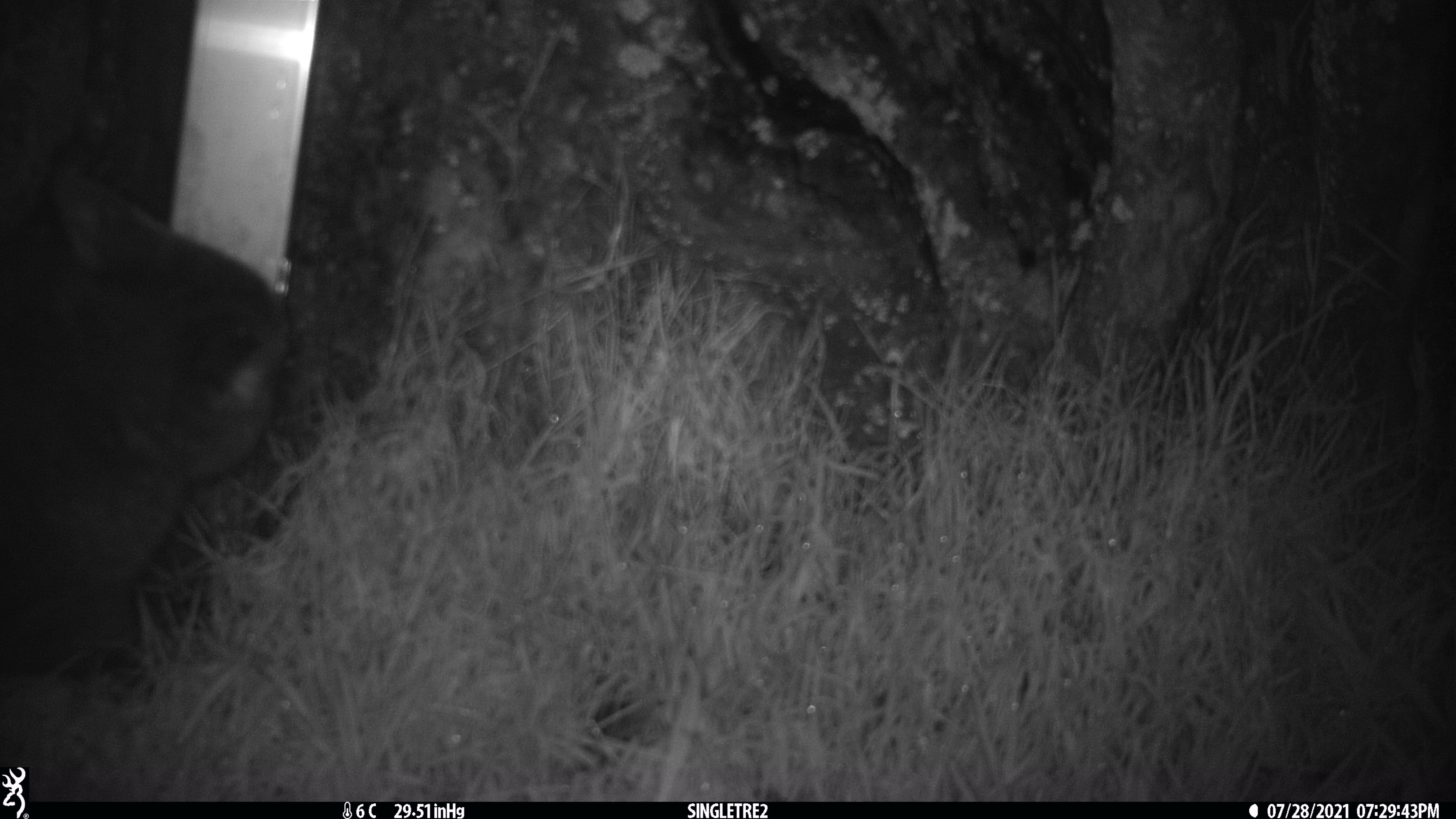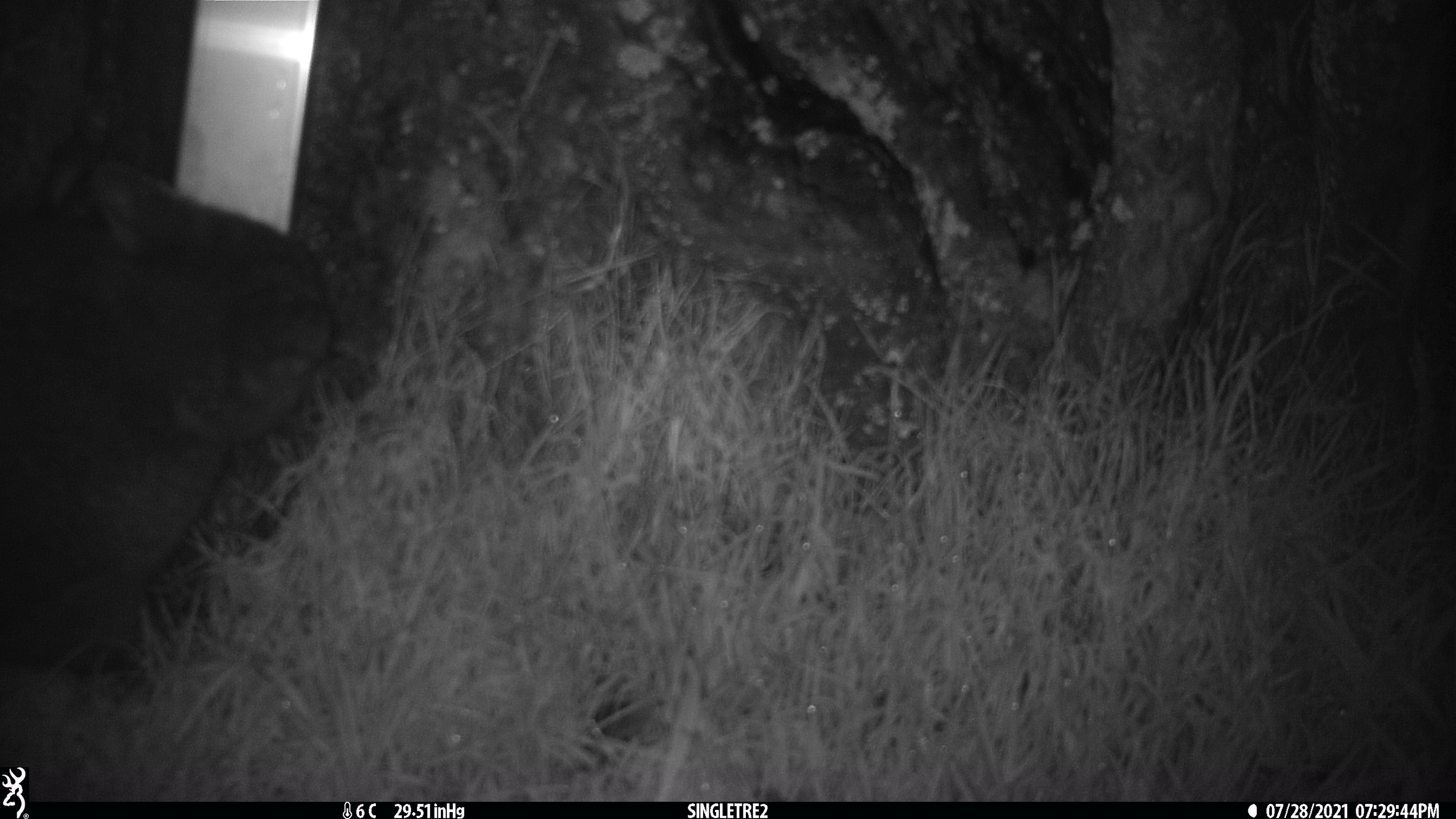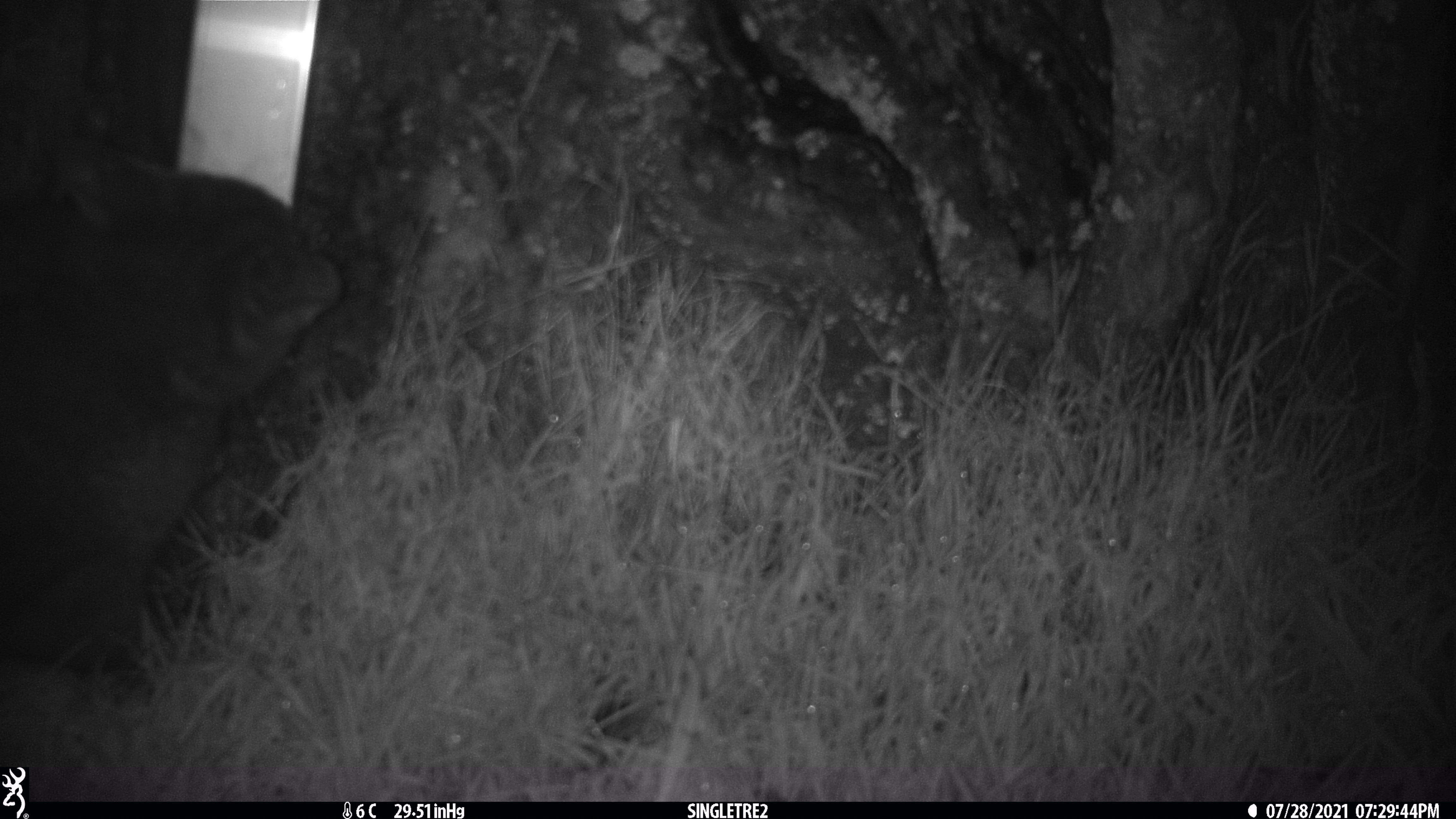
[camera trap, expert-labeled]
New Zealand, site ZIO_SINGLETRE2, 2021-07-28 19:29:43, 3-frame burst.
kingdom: Animalia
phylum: Chordata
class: Mammalia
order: Diprotodontia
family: Phalangeridae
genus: Trichosurus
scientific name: Trichosurus vulpecula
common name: common brushtail possum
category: possum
Possum (common brushtail possum) (Trichosurus vulpecula).